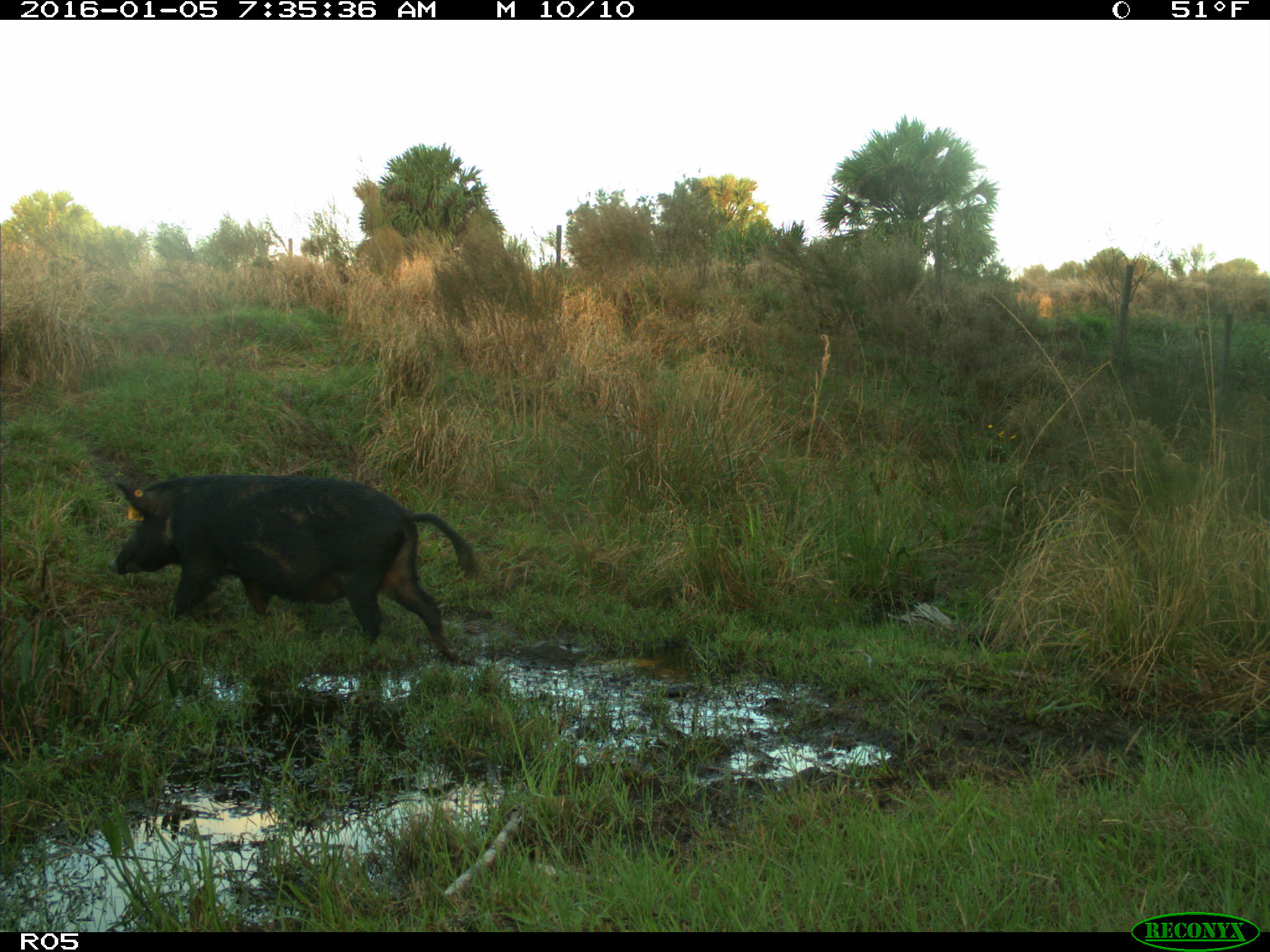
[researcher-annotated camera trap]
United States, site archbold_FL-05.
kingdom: Animalia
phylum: Chordata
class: Mammalia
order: Artiodactyla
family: Suidae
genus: Sus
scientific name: Sus scrofa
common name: wild boar